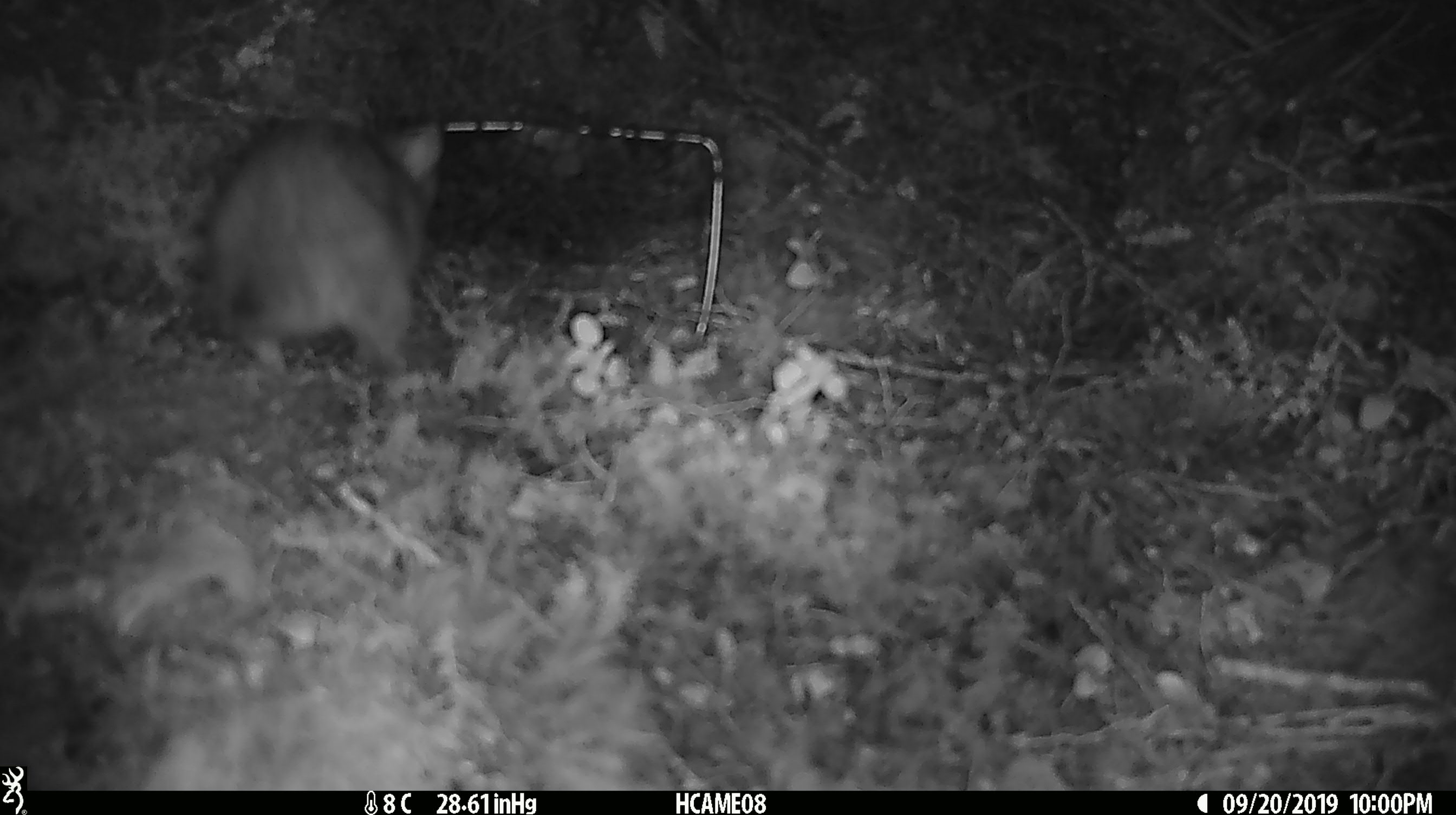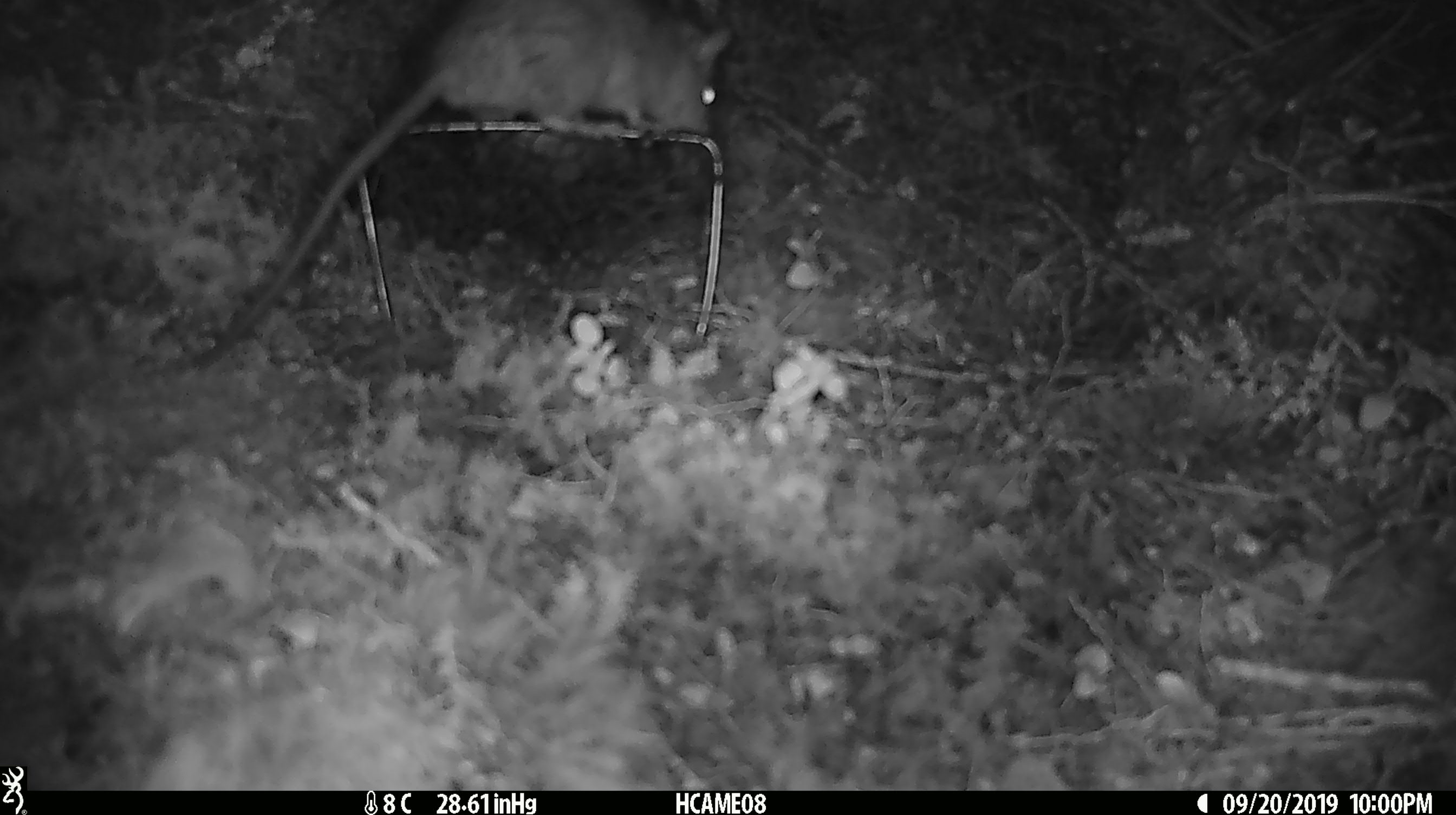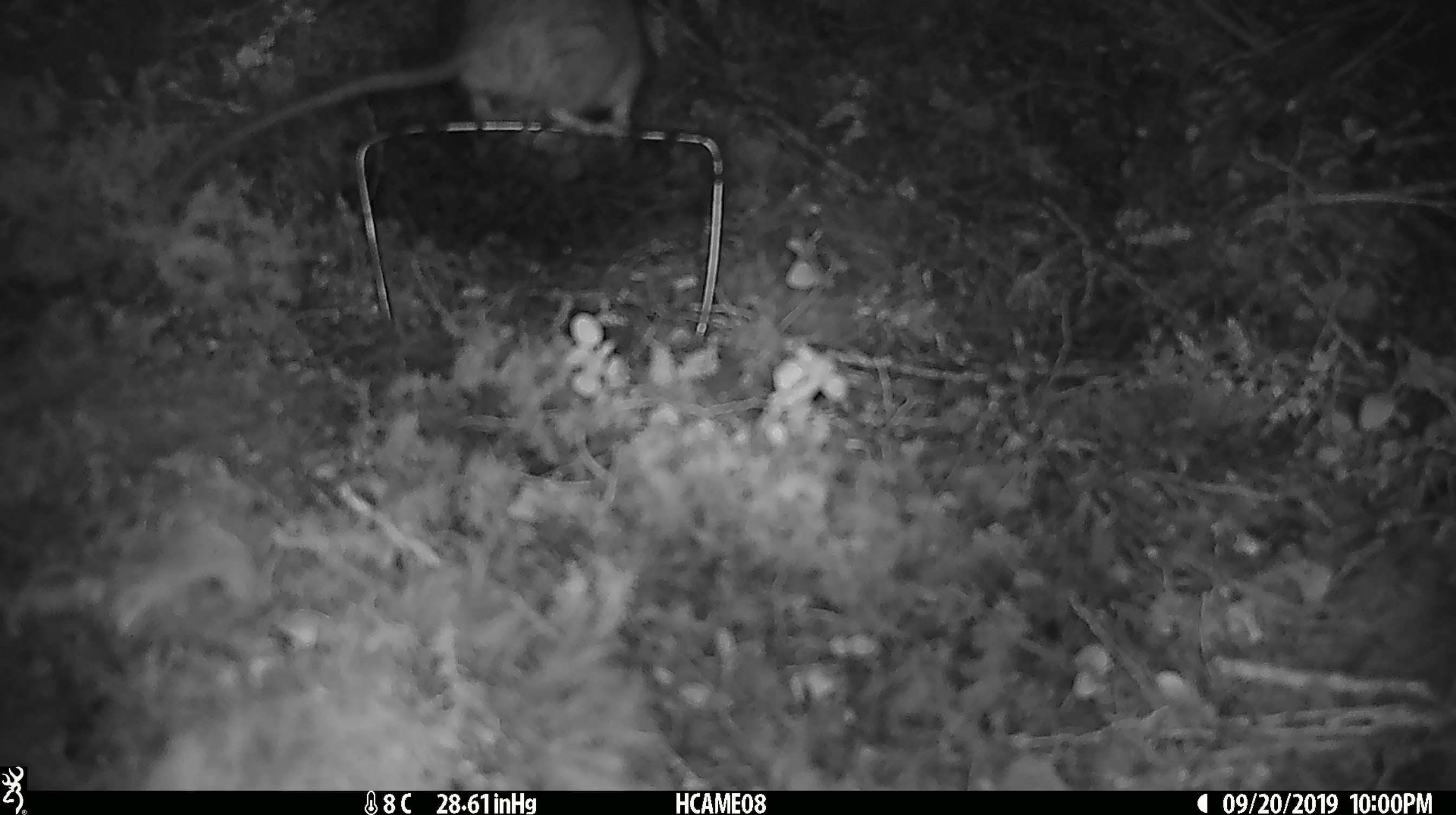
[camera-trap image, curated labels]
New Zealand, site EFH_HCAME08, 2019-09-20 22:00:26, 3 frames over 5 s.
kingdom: Animalia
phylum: Chordata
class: Mammalia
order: Rodentia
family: Muridae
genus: Rattus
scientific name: Rattus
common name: rat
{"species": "rat (Rattus)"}